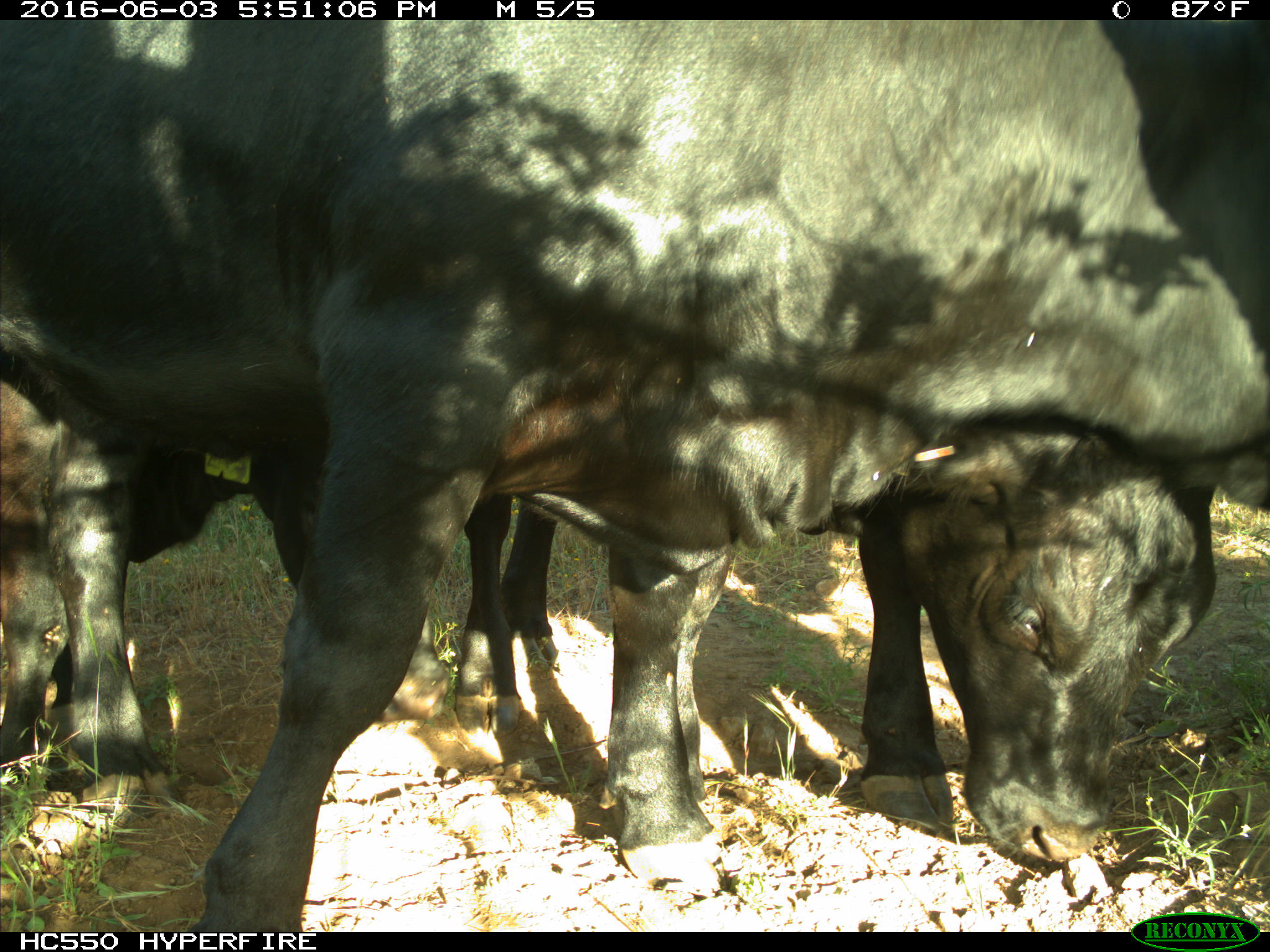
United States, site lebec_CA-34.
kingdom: Animalia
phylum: Chordata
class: Mammalia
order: Artiodactyla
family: Bovidae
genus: Bos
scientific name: Bos taurus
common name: domestic cow